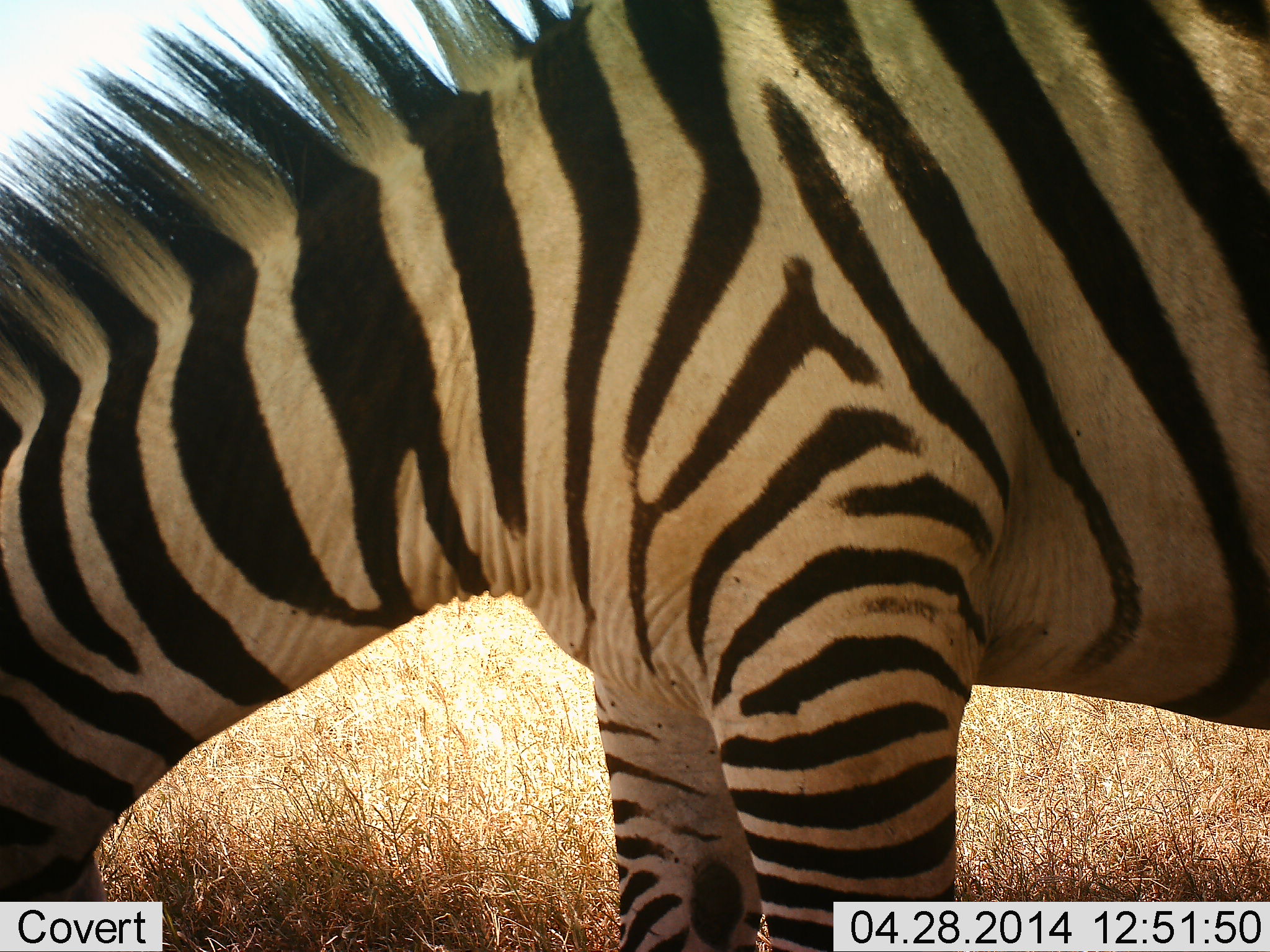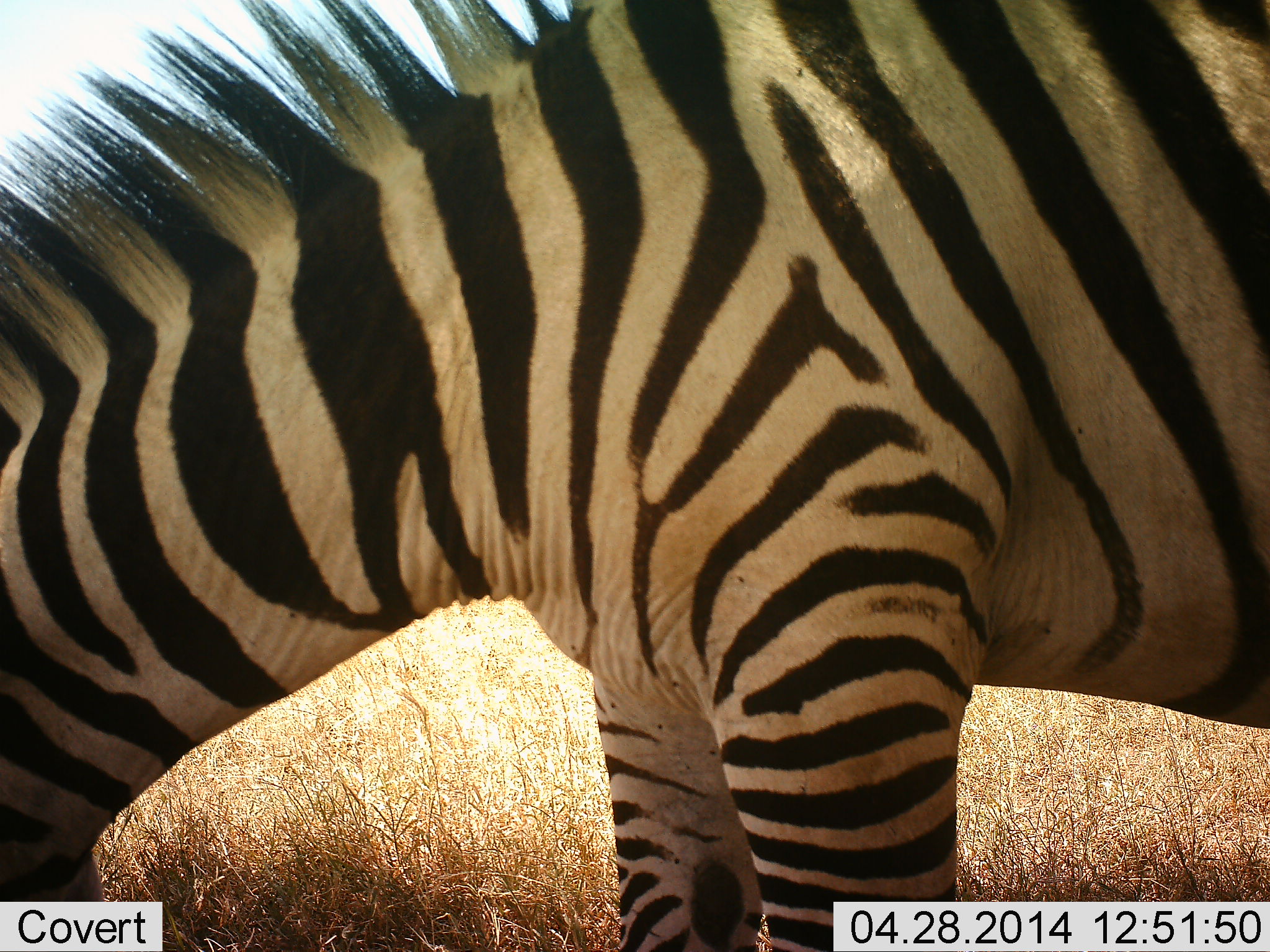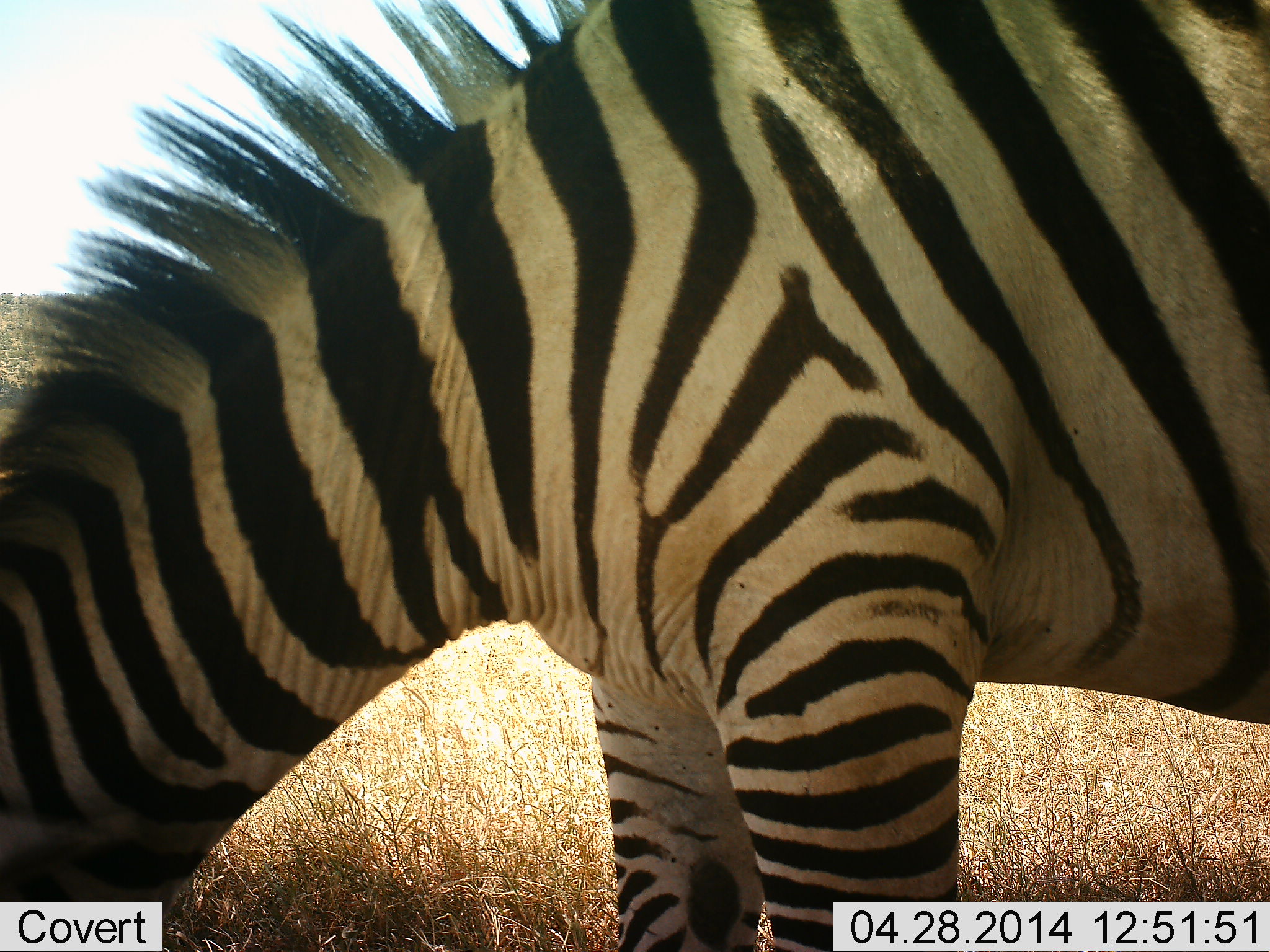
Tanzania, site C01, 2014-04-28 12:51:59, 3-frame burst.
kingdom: Animalia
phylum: Chordata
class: Mammalia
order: Perissodactyla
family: Equidae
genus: Equus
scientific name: Equus quagga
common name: plains zebra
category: zebra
Zebra (plains zebra) (Equus quagga), count 1. Behavior (volunteer vote fractions): standing 37%, resting 0%, moving 2%, interacting 0%. Young present (vote fraction): 0%. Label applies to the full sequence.